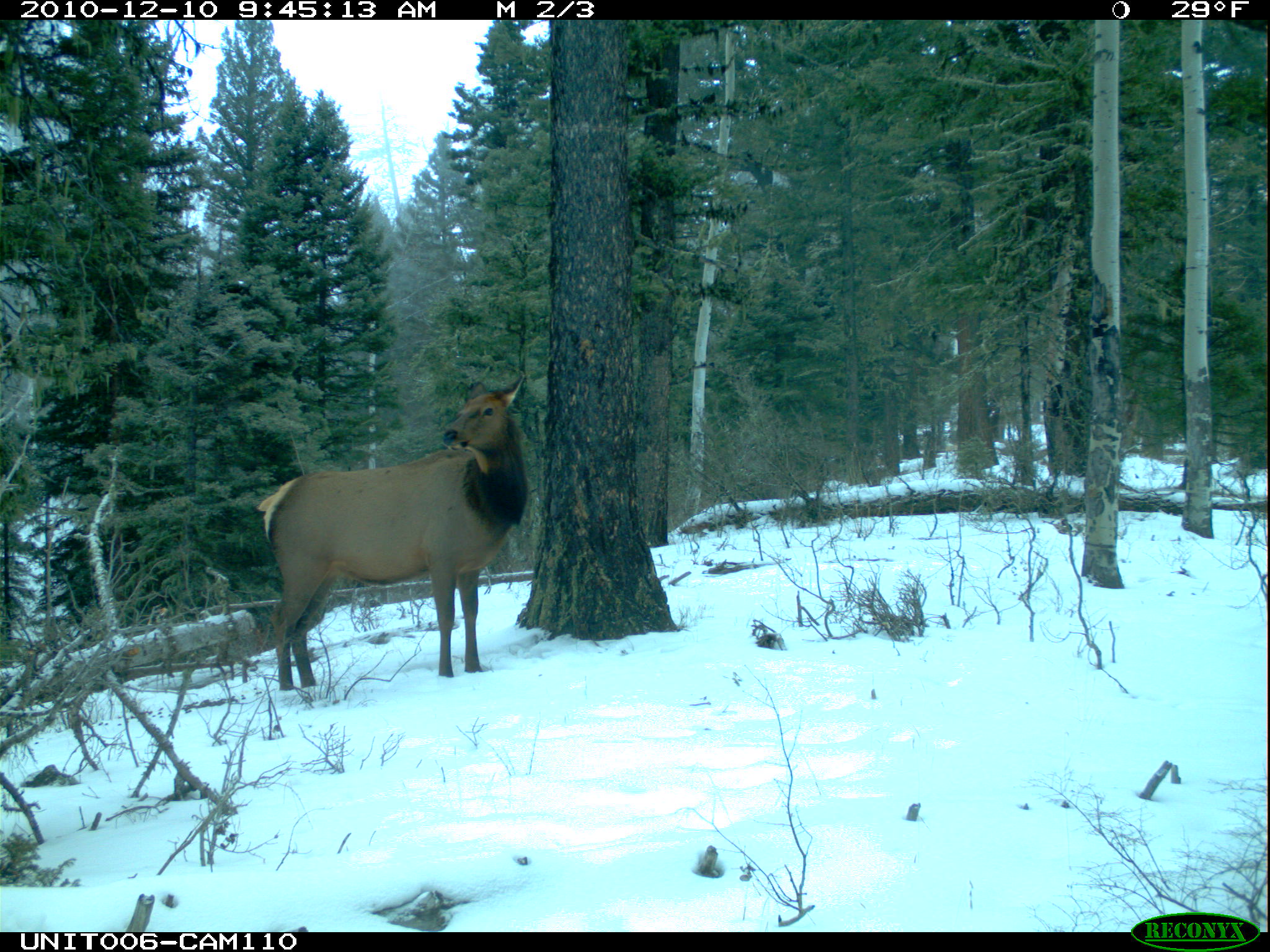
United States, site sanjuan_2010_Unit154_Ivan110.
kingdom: Animalia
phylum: Chordata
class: Mammalia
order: Artiodactyla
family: Cervidae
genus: Cervus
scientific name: Cervus elaphus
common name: red deer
Cervus elaphus (red deer).